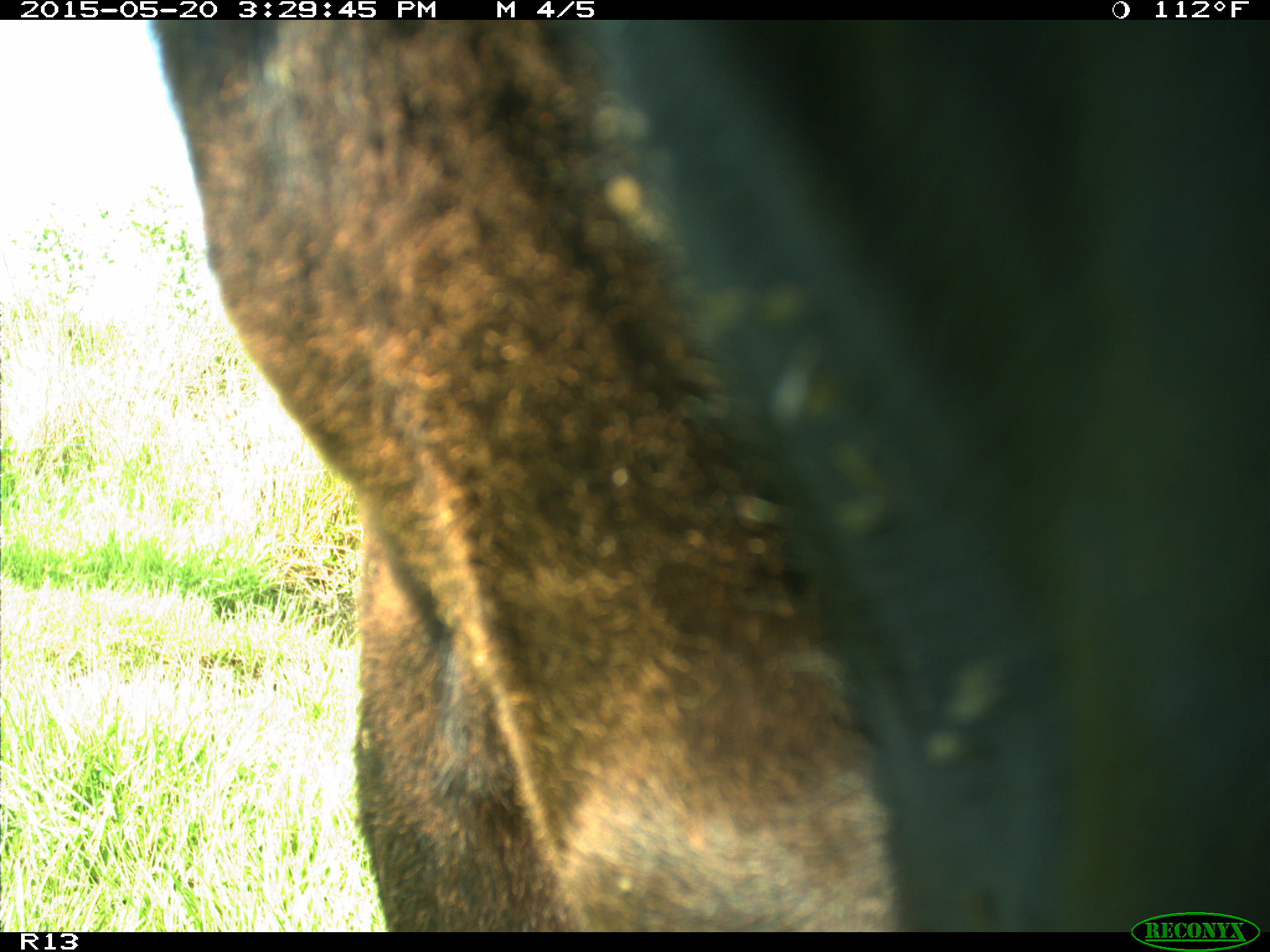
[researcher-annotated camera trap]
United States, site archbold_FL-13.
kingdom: Animalia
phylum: Chordata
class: Mammalia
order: Artiodactyla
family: Bovidae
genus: Bos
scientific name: Bos taurus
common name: domestic cow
Bos taurus (domestic cow).